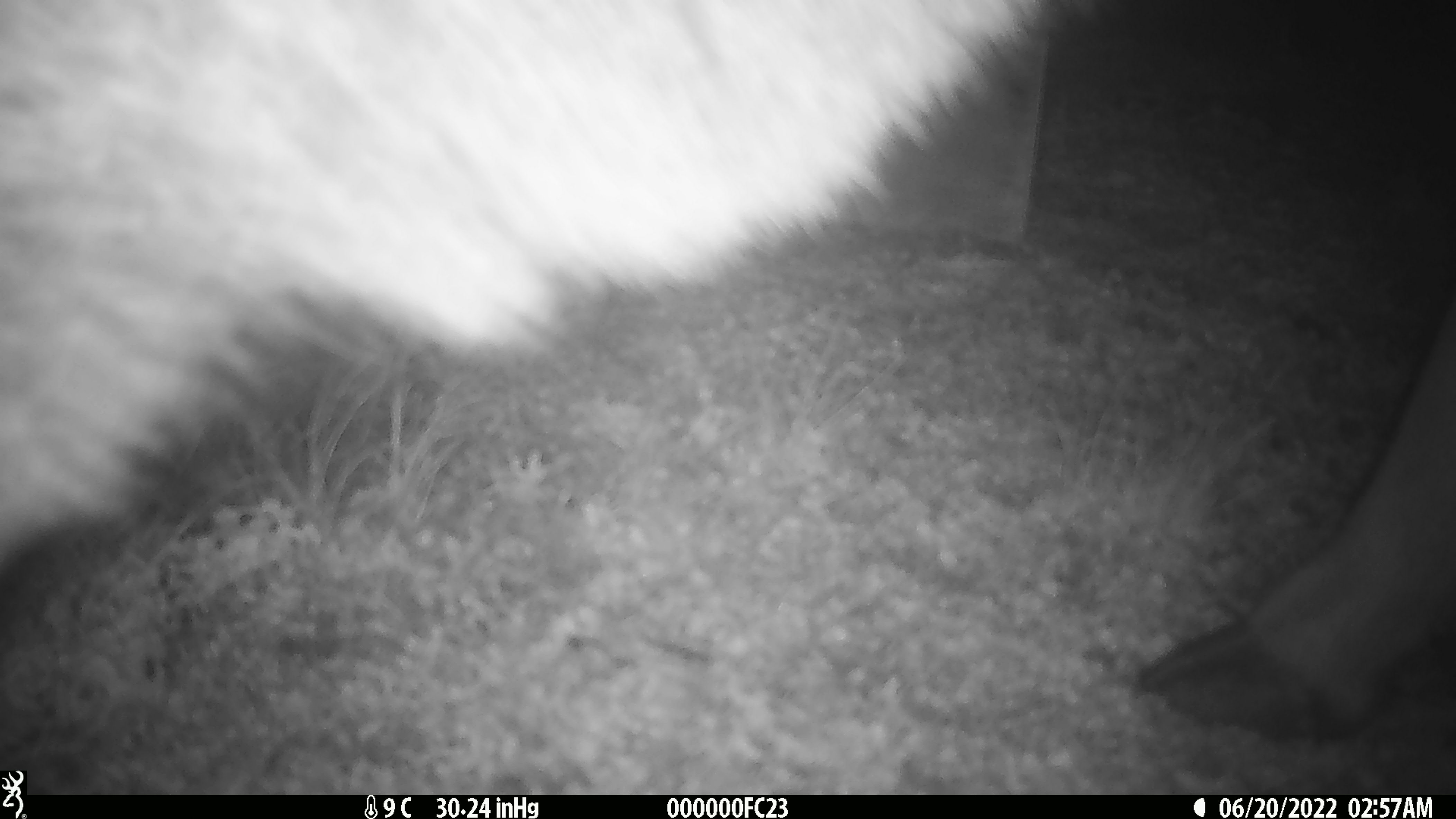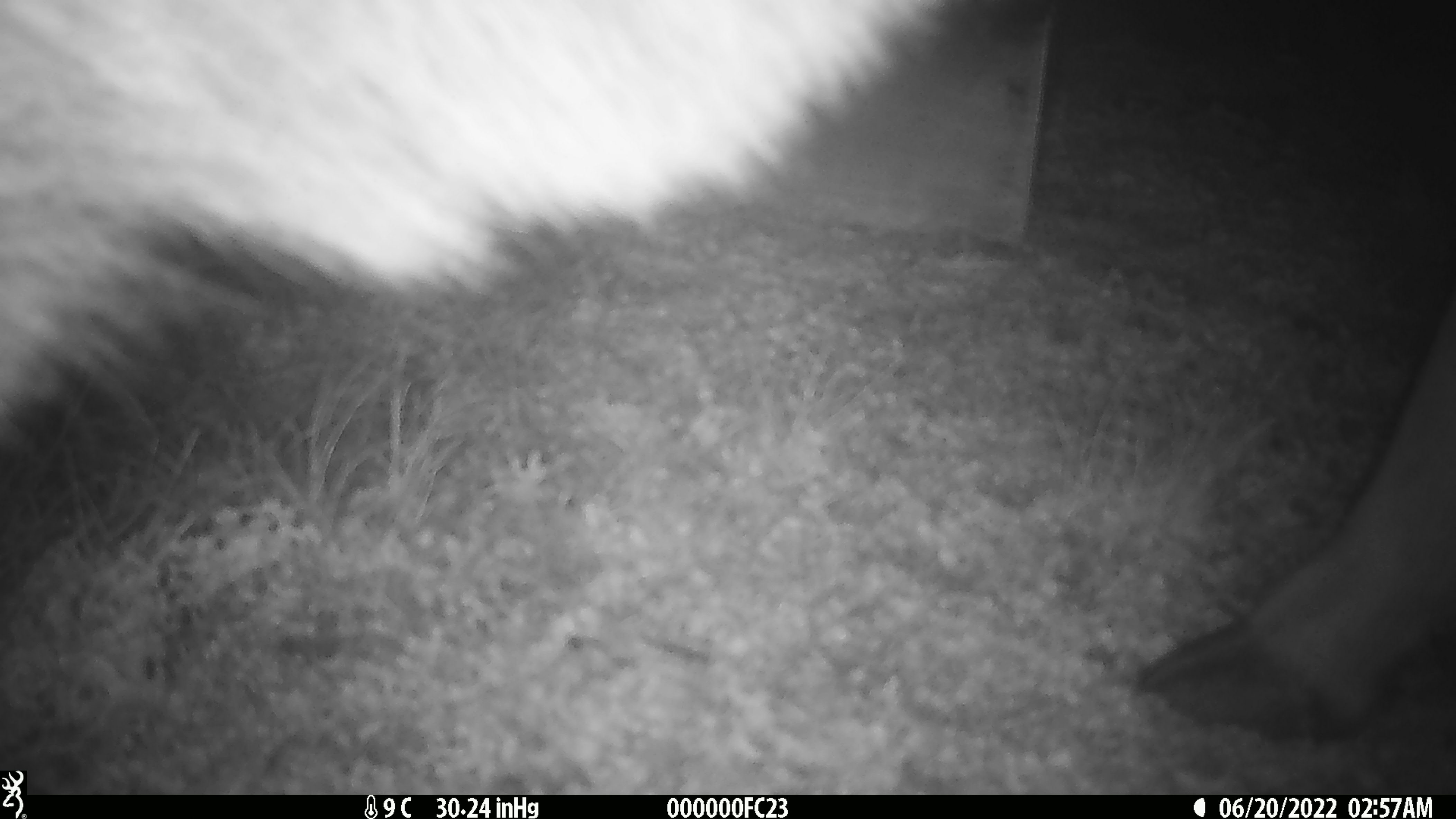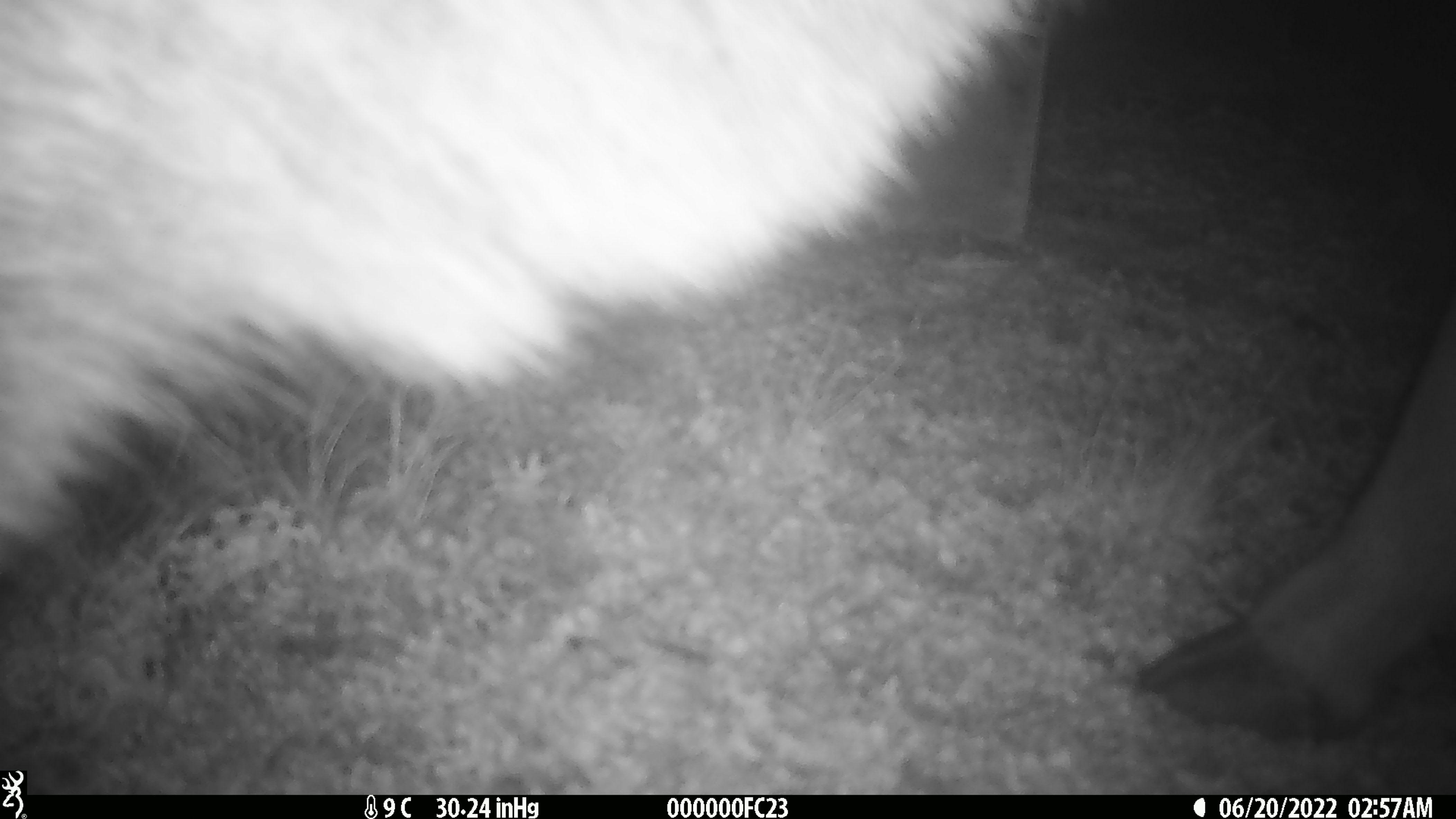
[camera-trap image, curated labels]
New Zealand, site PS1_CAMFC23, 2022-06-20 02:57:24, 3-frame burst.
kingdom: Animalia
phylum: Chordata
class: Mammalia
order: Artiodactyla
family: Cervidae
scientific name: Cervidae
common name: deer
Deer (Cervidae).